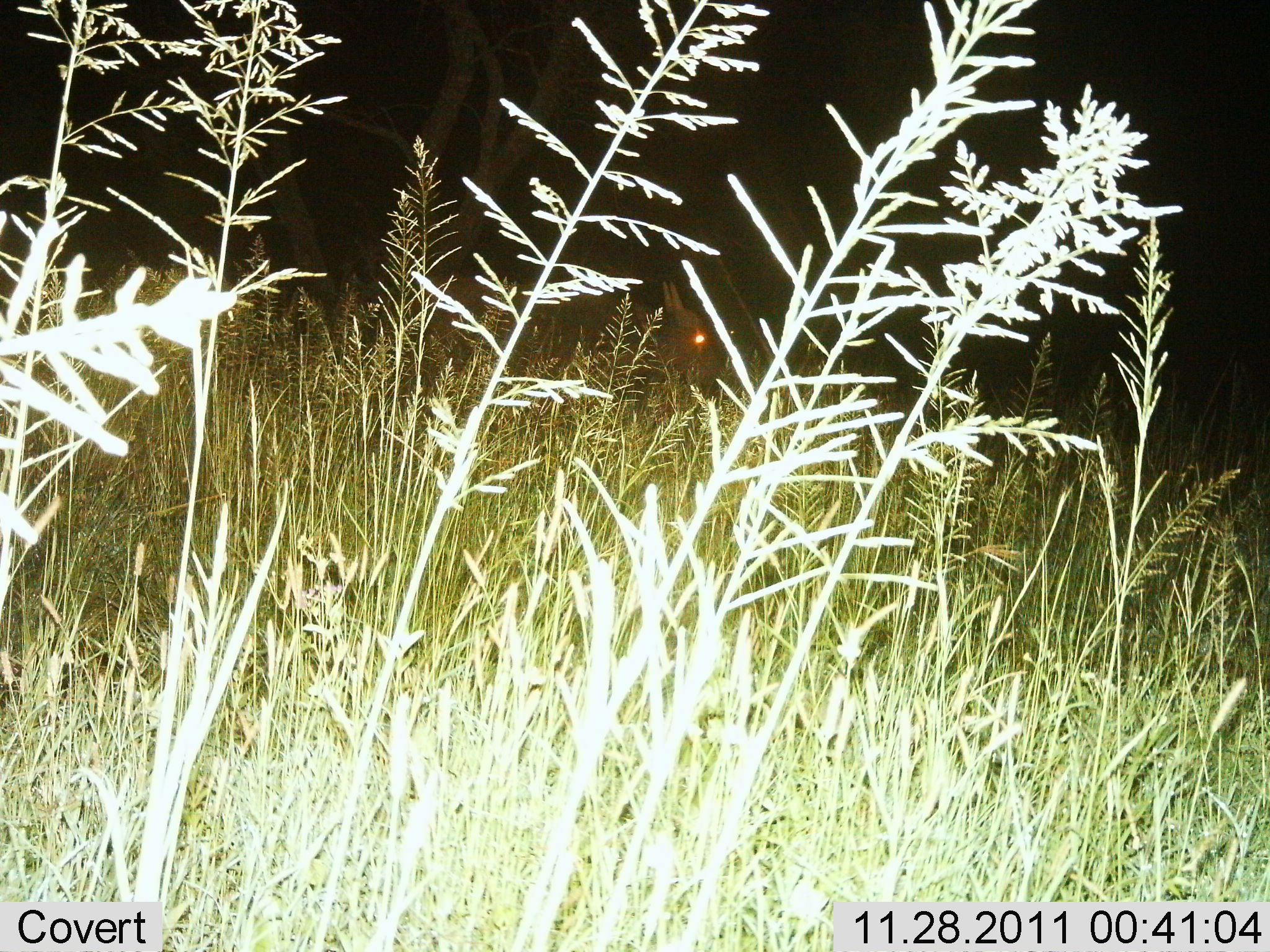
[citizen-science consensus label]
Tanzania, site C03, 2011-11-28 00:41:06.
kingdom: Animalia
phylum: Chordata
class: Mammalia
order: Artiodactyla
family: Bovidae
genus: Connochaetes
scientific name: Connochaetes taurinus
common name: blue wildebeest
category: wildebeest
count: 1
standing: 50%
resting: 38%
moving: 0%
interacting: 0%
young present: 0%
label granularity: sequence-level